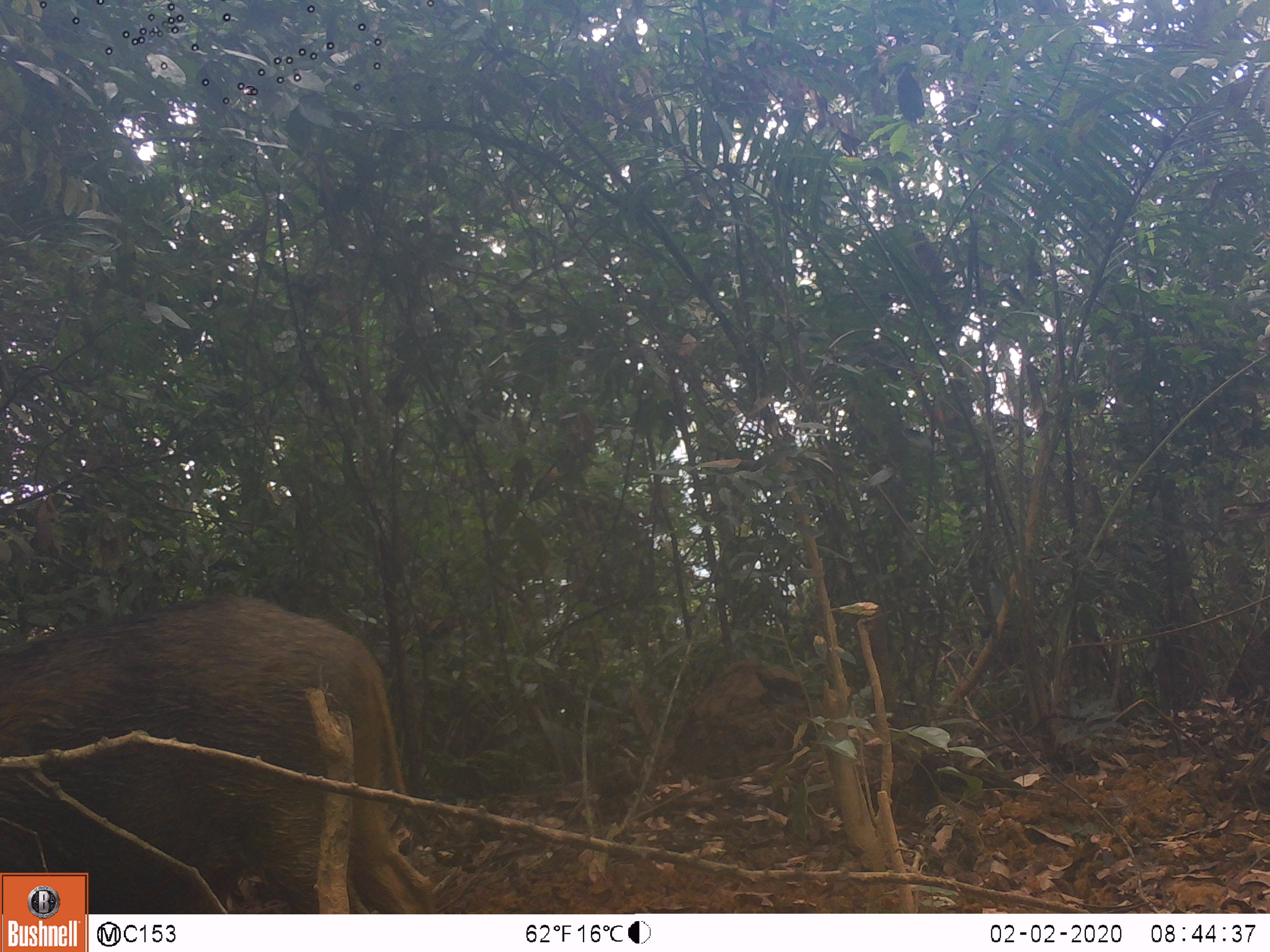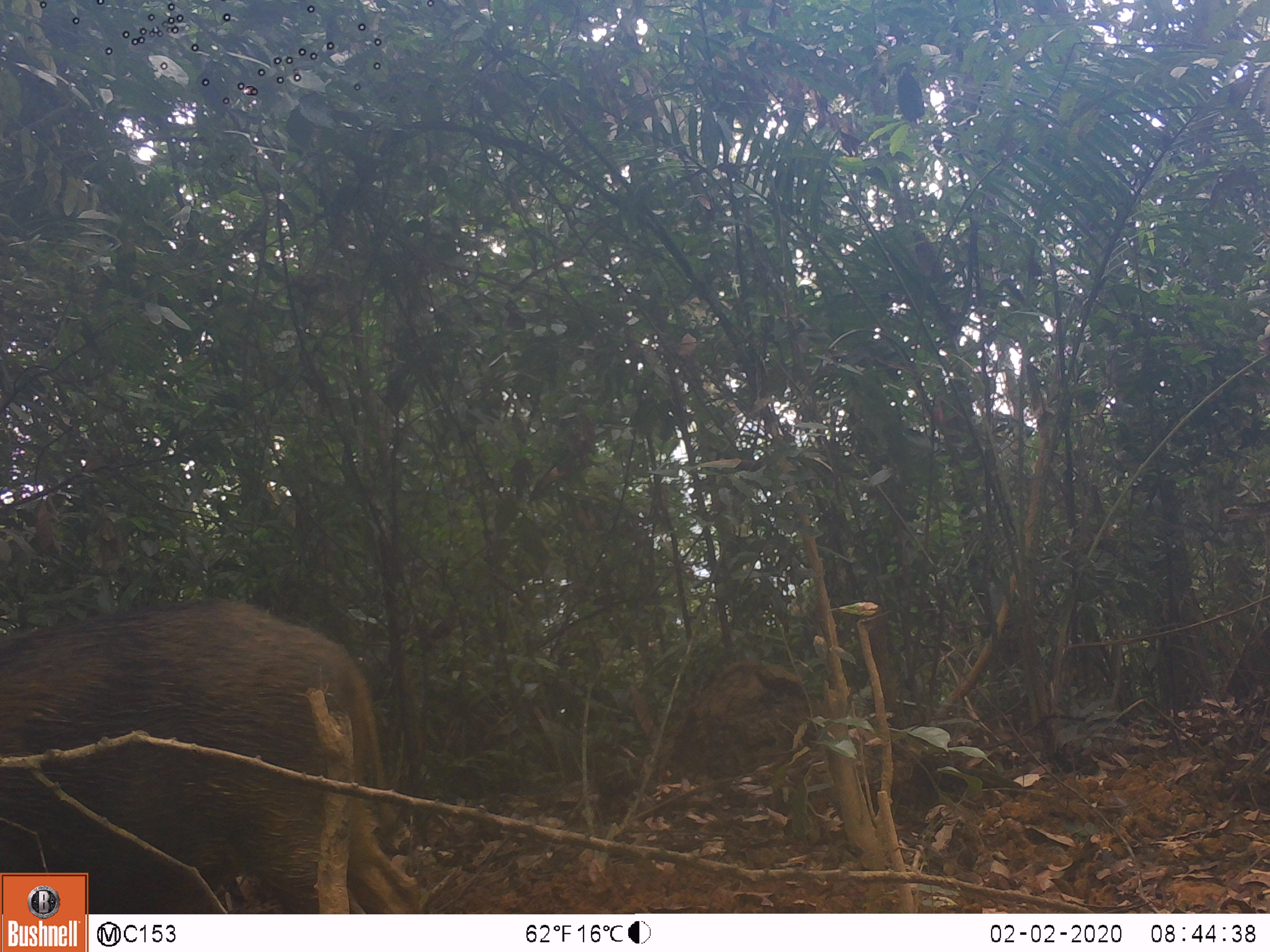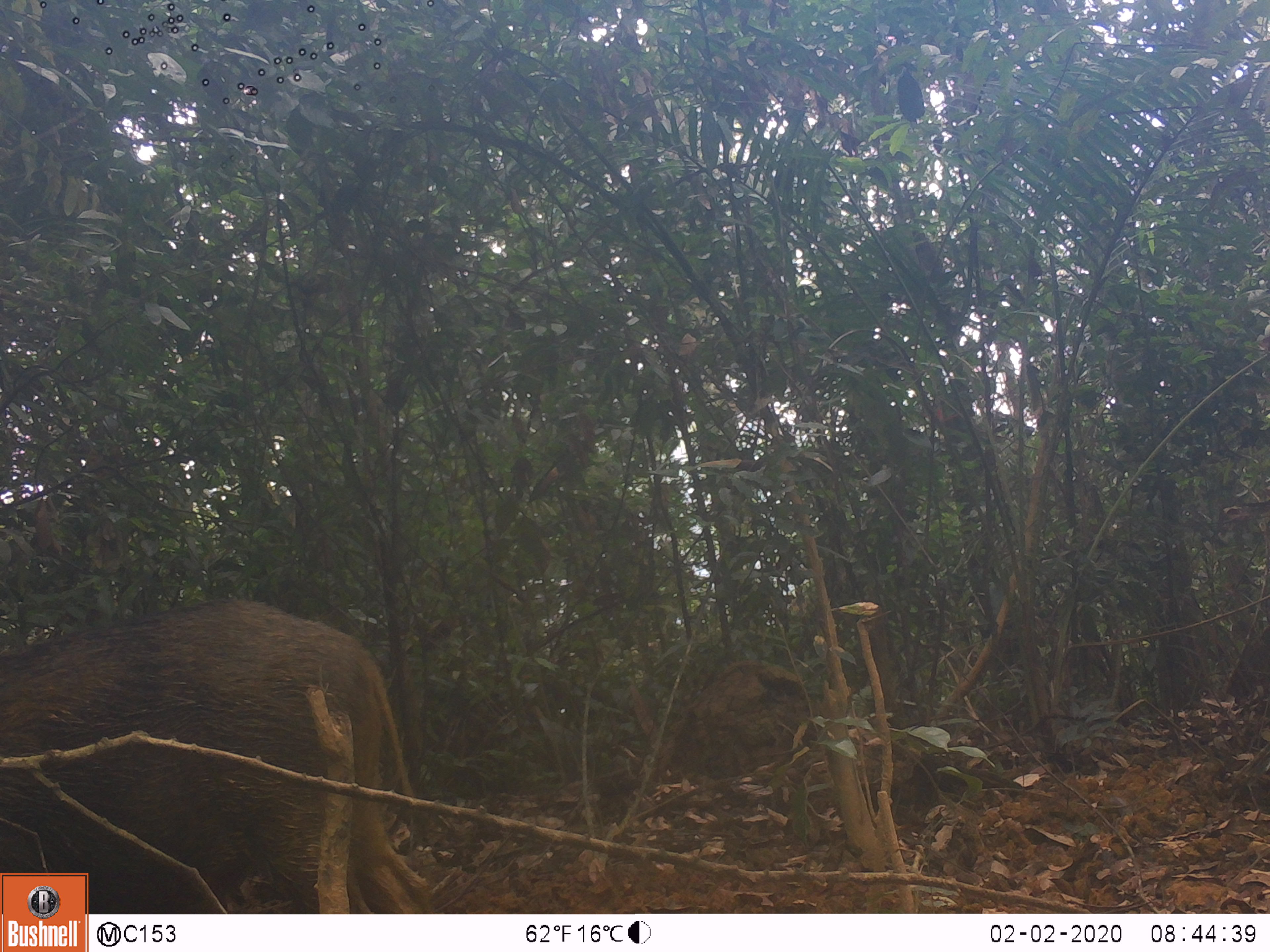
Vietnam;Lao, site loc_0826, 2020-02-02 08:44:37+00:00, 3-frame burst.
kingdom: Animalia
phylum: Chordata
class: Mammalia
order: Artiodactyla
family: Suidae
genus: Sus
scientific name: Sus scrofa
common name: eurasian wild pig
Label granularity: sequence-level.